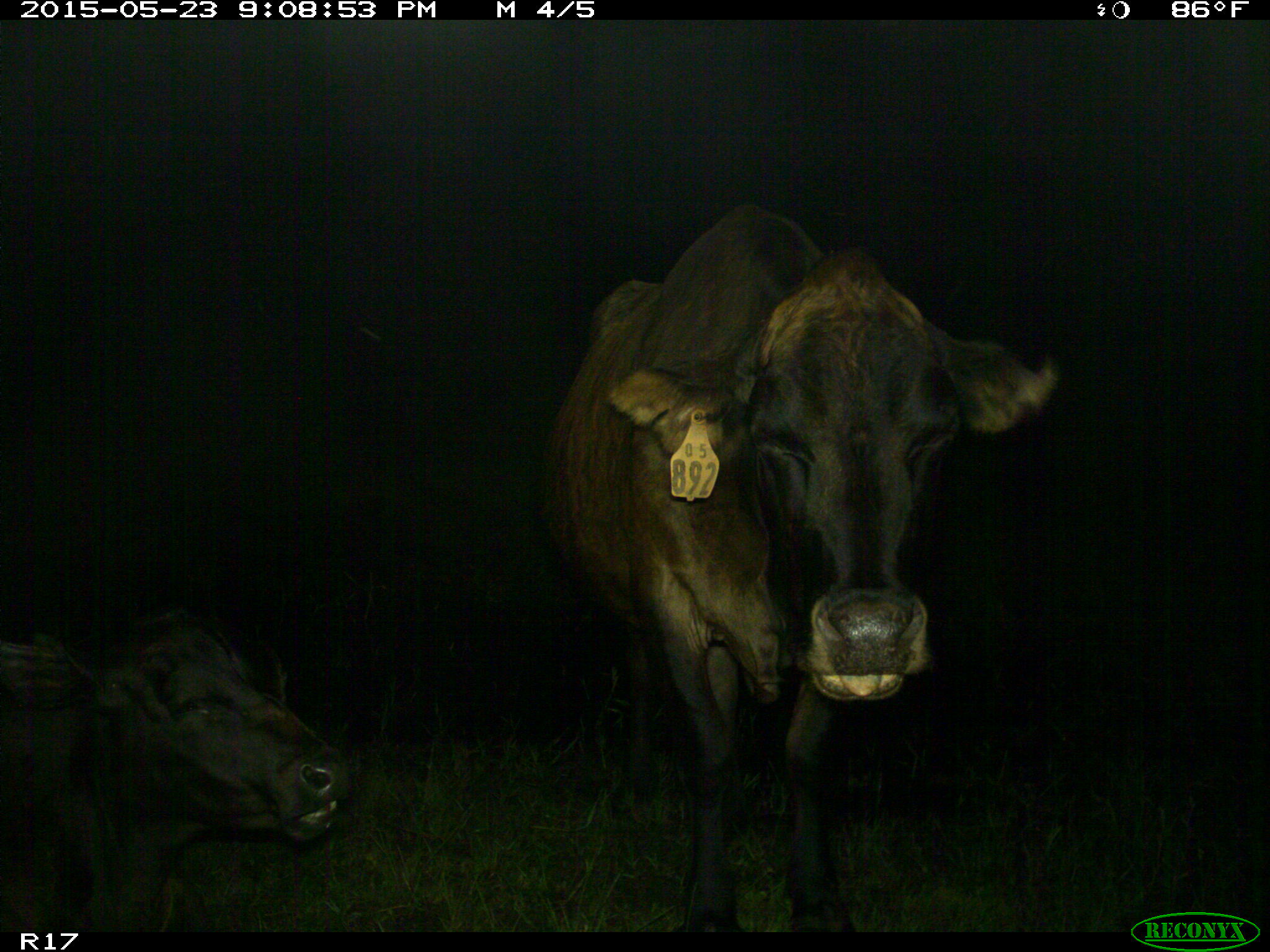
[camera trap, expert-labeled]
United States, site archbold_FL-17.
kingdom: Animalia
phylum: Chordata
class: Mammalia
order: Artiodactyla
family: Bovidae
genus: Bos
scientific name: Bos taurus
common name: domestic cow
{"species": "Bos taurus (domestic cow)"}